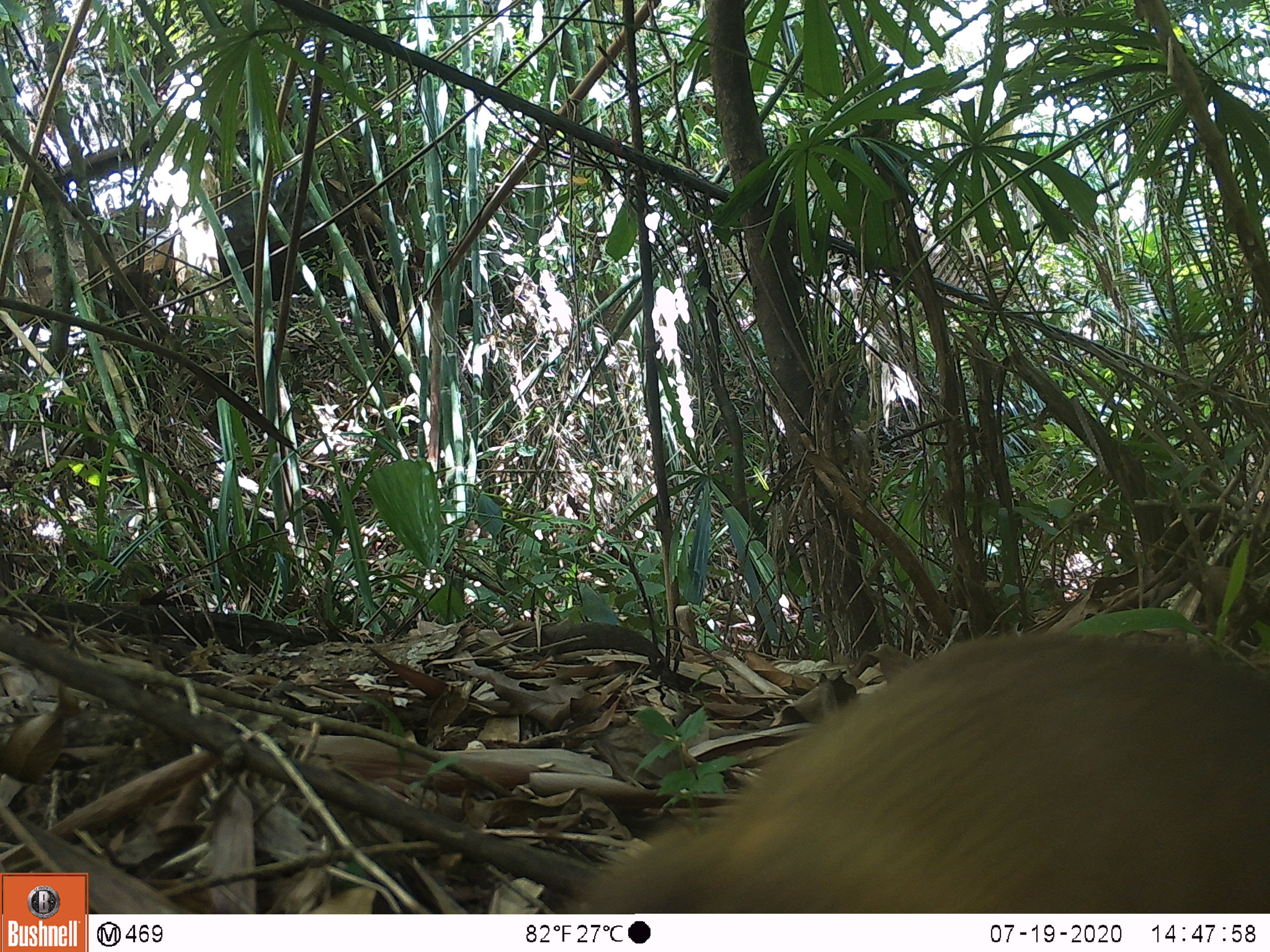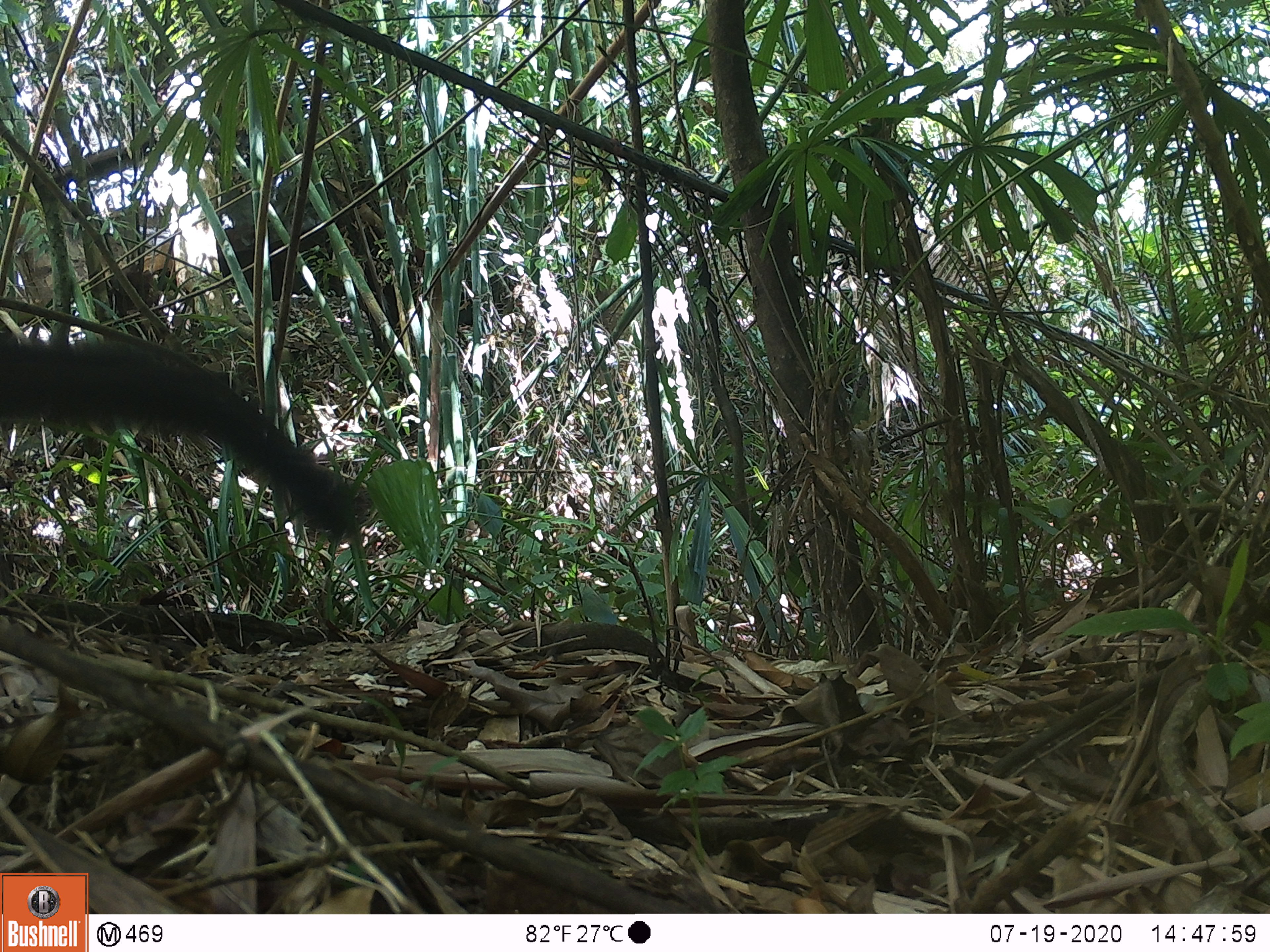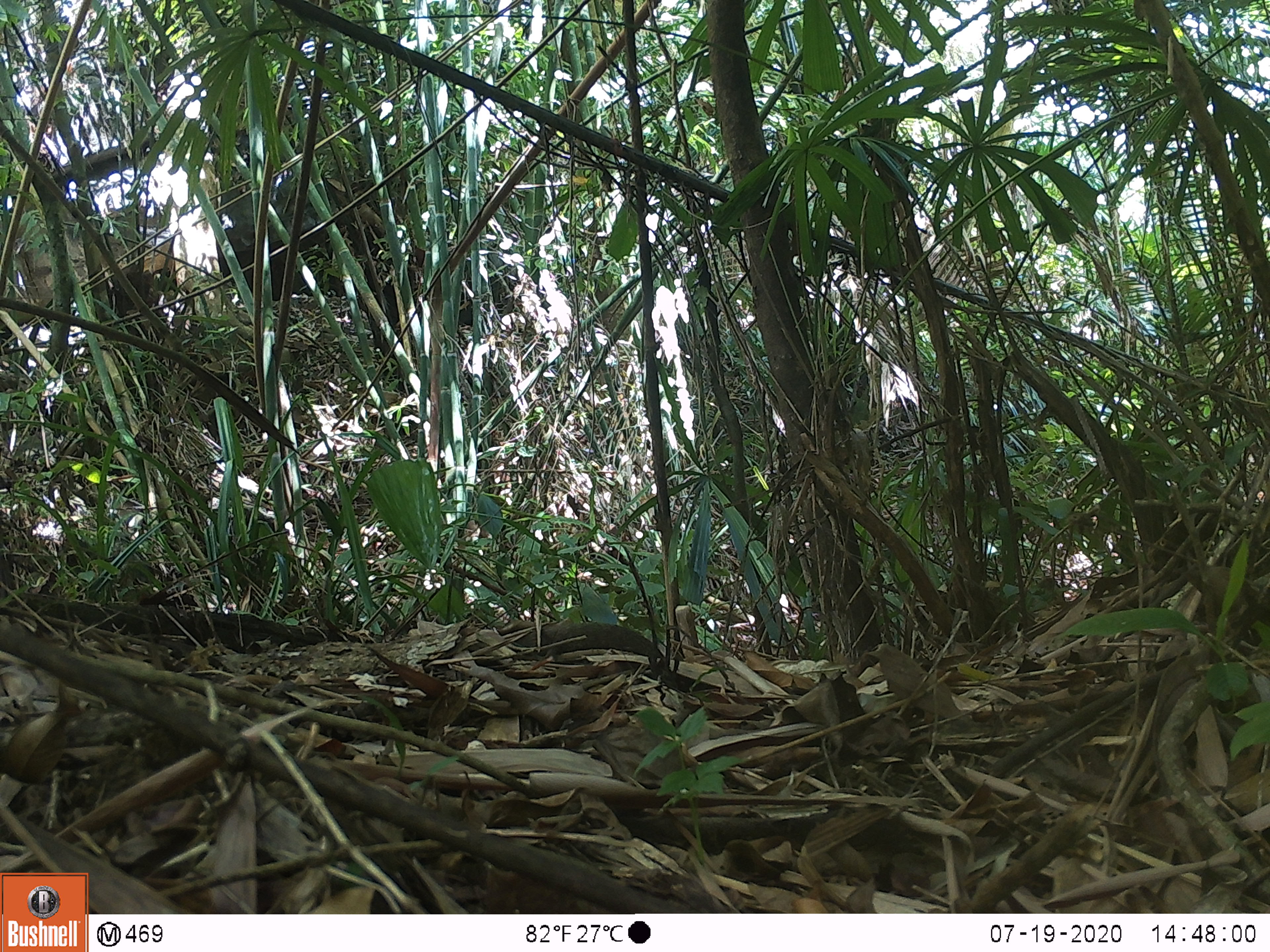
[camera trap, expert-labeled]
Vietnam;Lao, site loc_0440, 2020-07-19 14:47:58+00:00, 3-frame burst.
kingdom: Animalia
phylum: Chordata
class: Mammalia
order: Carnivora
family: Mustelidae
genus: Martes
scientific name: Martes flavigula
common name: yellow-throated marten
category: yellow throated marten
Yellow throated marten (yellow-throated marten) (Martes flavigula). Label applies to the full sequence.